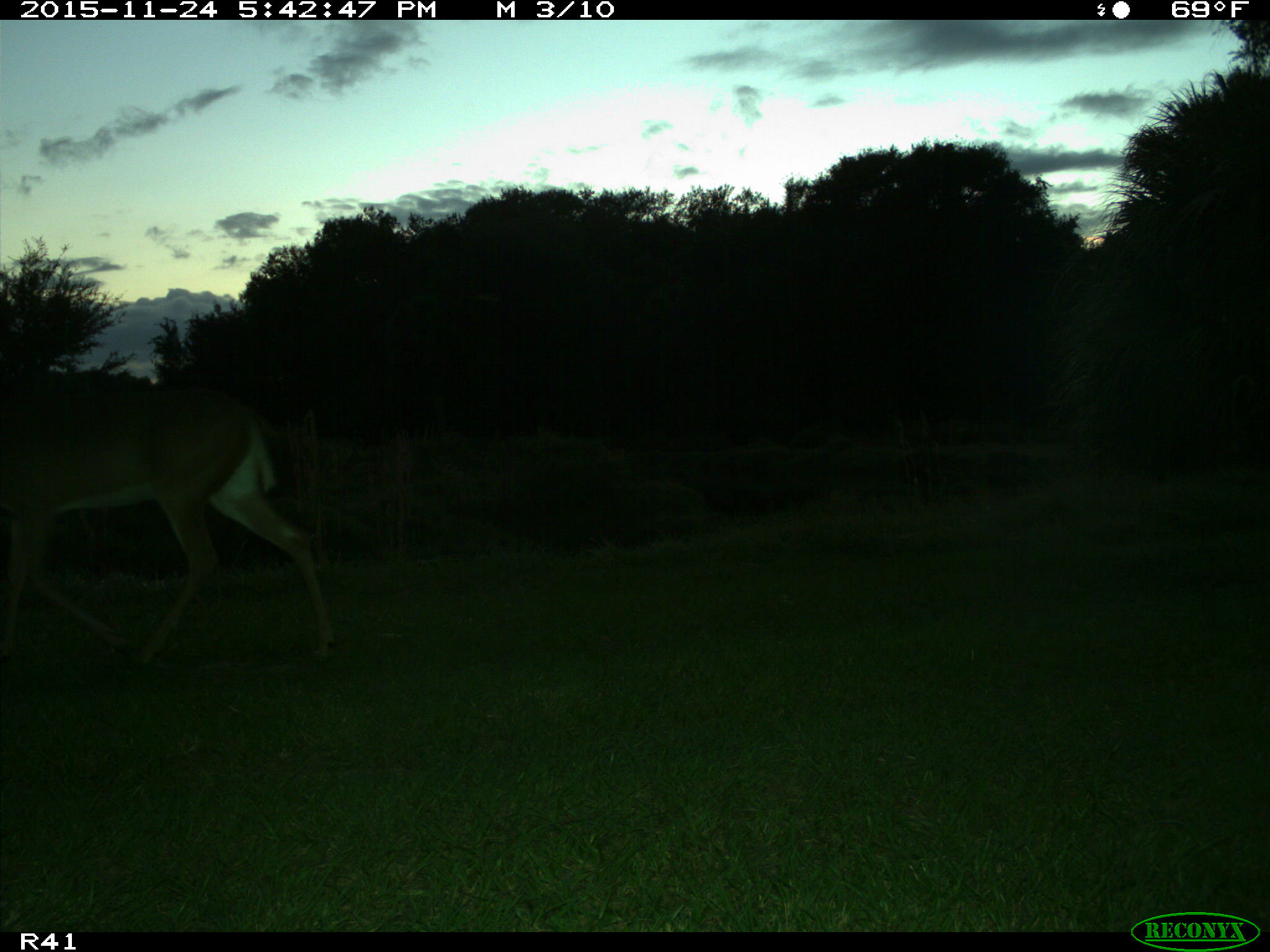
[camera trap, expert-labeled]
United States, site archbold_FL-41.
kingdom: Animalia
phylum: Chordata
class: Mammalia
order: Artiodactyla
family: Cervidae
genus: Odocoileus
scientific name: Odocoileus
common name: deer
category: unidentified deer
Unidentified deer (deer) (Odocoileus).